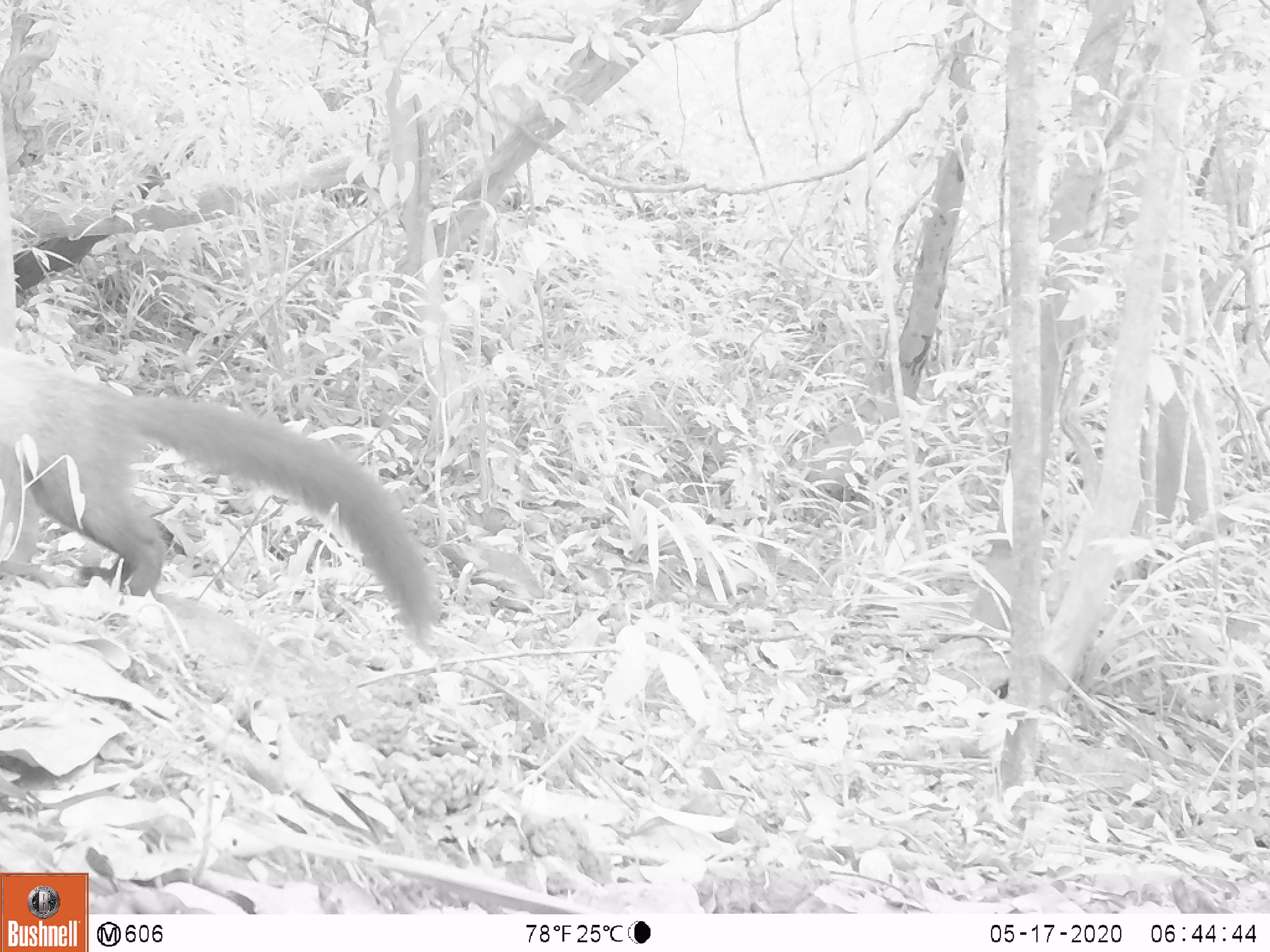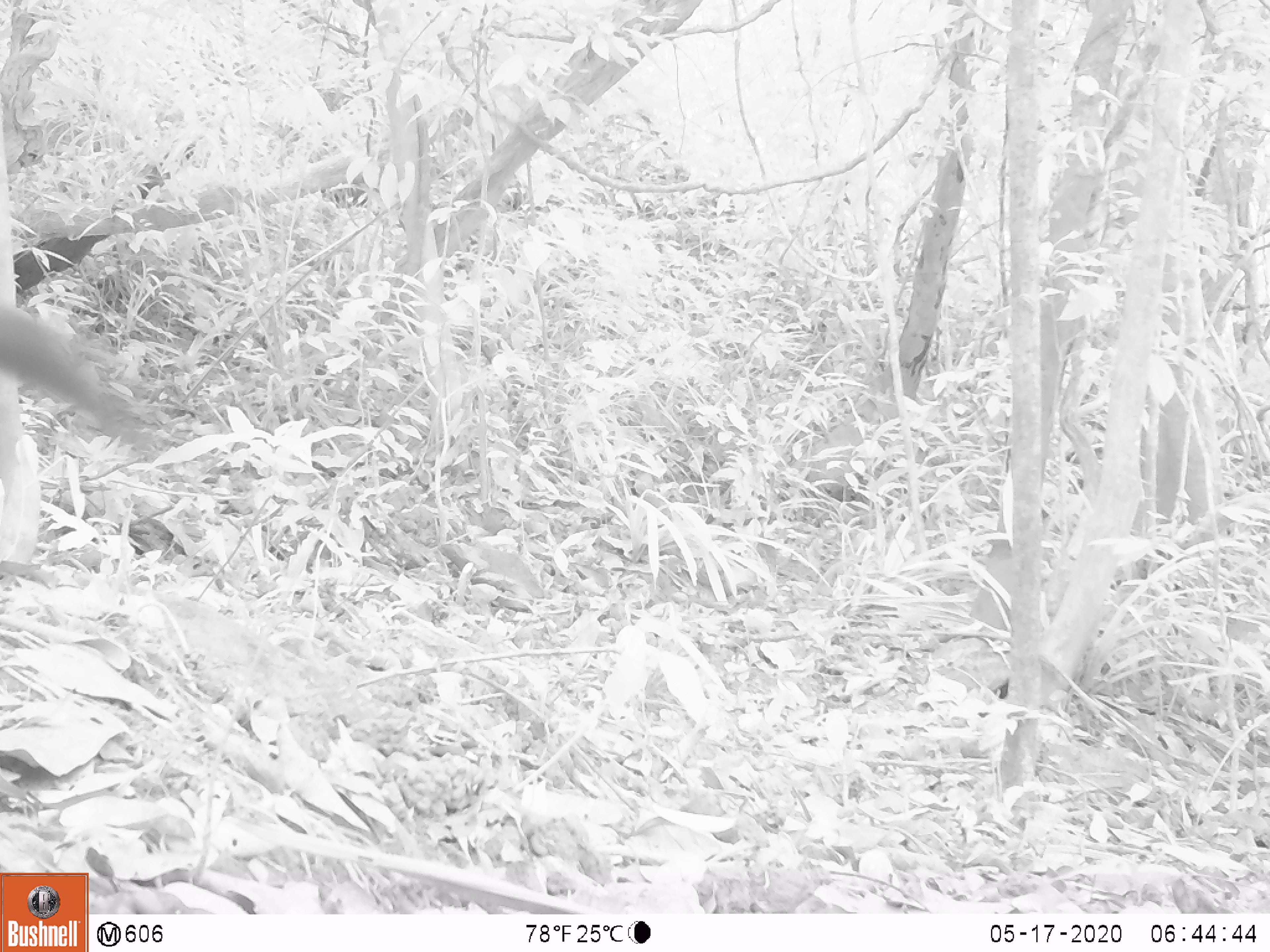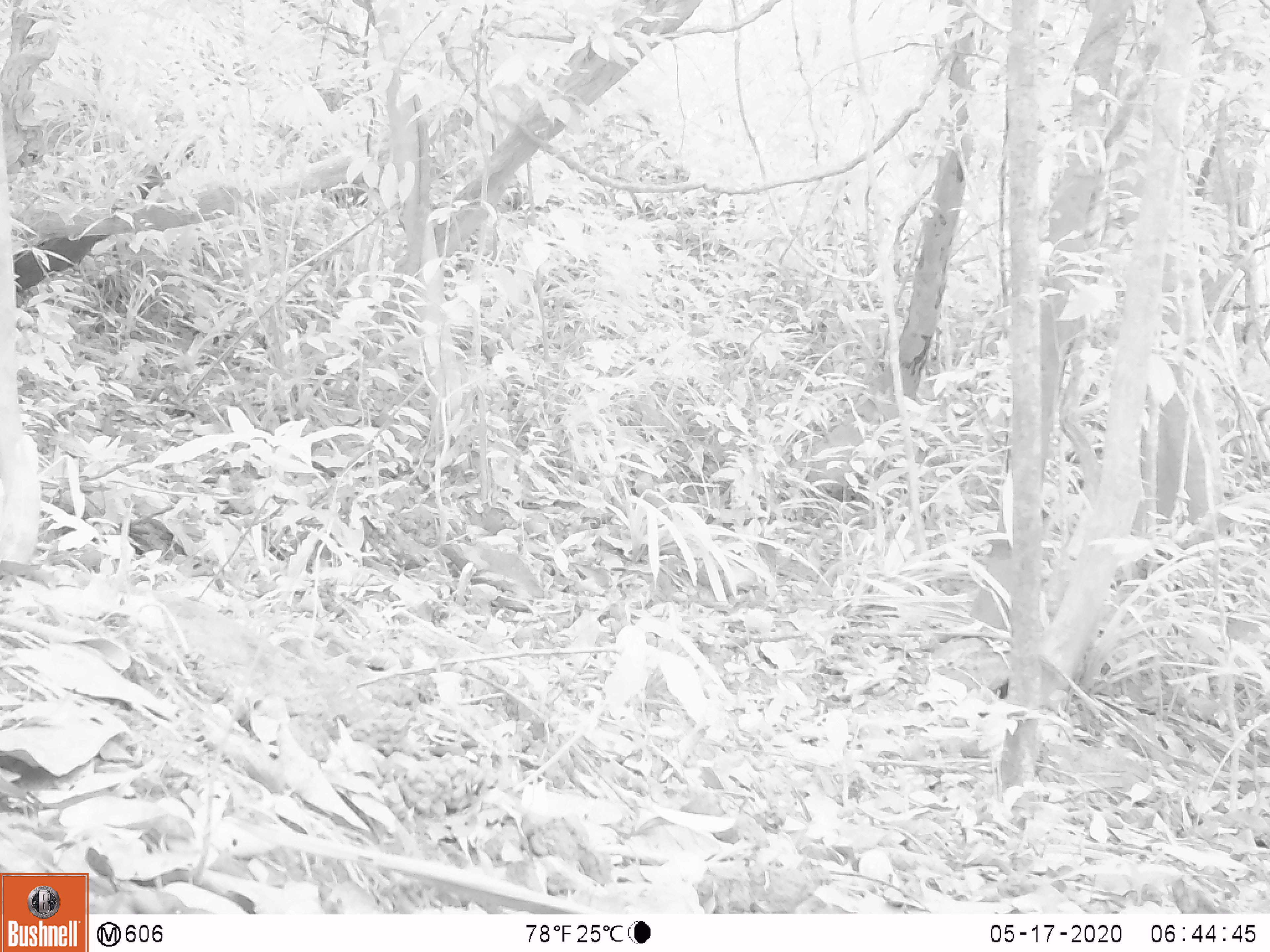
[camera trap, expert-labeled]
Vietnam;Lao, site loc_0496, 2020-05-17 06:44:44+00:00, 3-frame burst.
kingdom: Animalia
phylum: Chordata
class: Mammalia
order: Carnivora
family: Mustelidae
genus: Martes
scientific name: Martes flavigula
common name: yellow-throated marten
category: yellow throated marten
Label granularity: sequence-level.